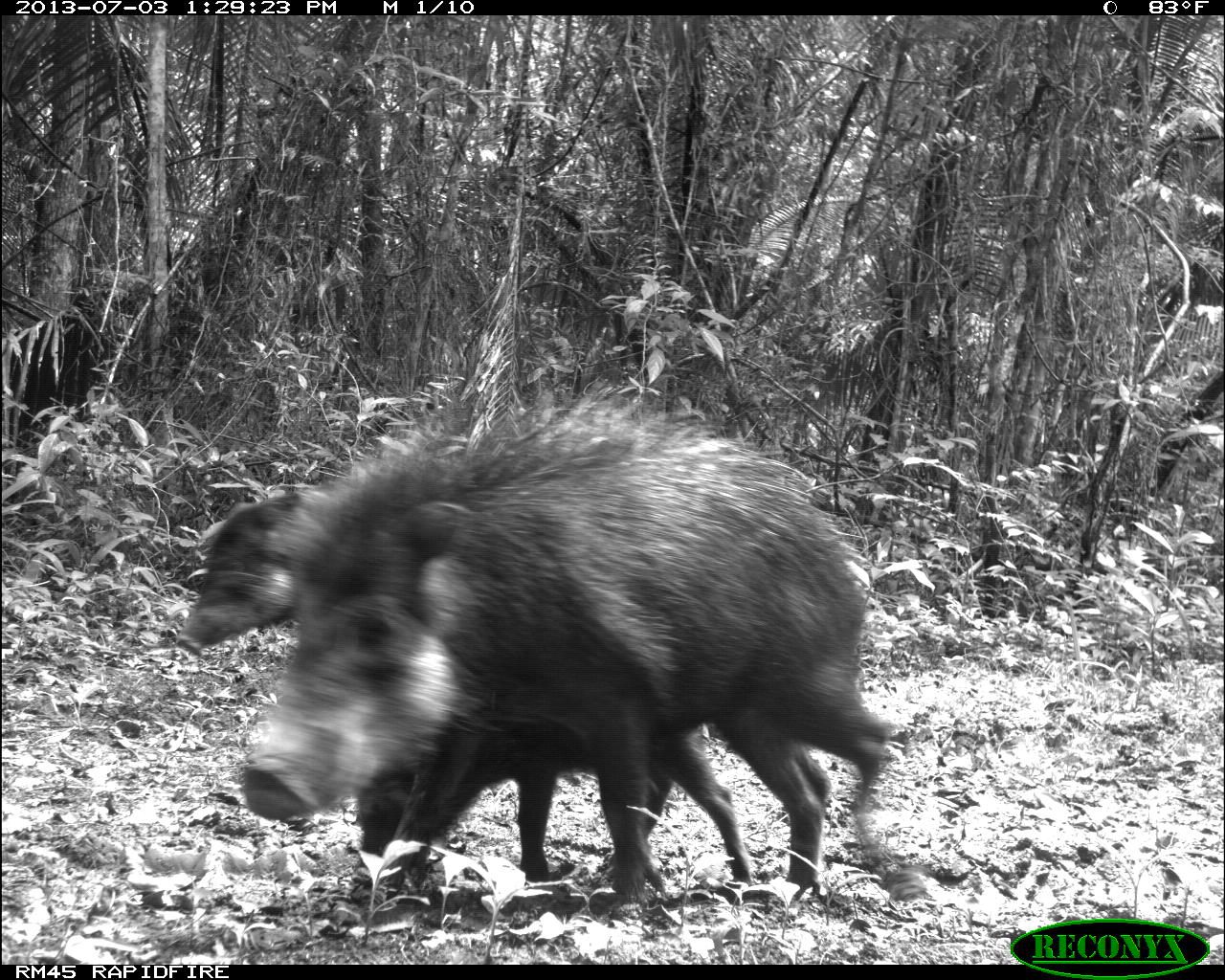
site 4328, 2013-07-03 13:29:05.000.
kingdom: Animalia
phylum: Chordata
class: Mammalia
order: Artiodactyla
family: Tayassuidae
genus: Tayassu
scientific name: Tayassu pecari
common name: white-lipped peccary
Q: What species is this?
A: Tayassu pecari (white-lipped peccary).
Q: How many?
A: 1.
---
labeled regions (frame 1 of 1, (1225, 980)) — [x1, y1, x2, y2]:
tayassu pecari: [235, 404, 883, 899]; [346, 710, 758, 884]; [175, 487, 341, 654]